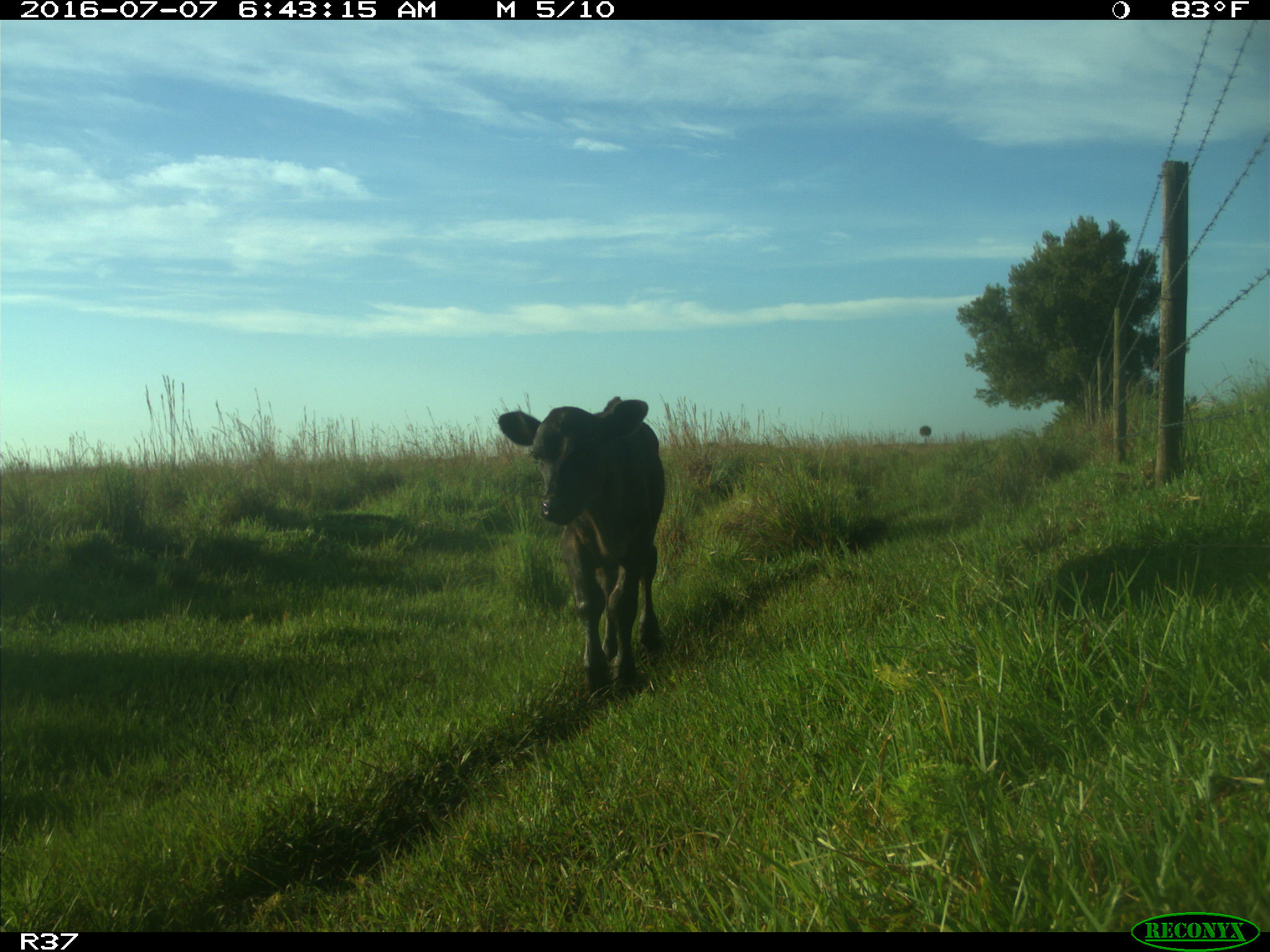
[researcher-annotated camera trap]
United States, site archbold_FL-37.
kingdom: Animalia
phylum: Chordata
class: Mammalia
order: Artiodactyla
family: Bovidae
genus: Bos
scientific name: Bos taurus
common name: domestic cow